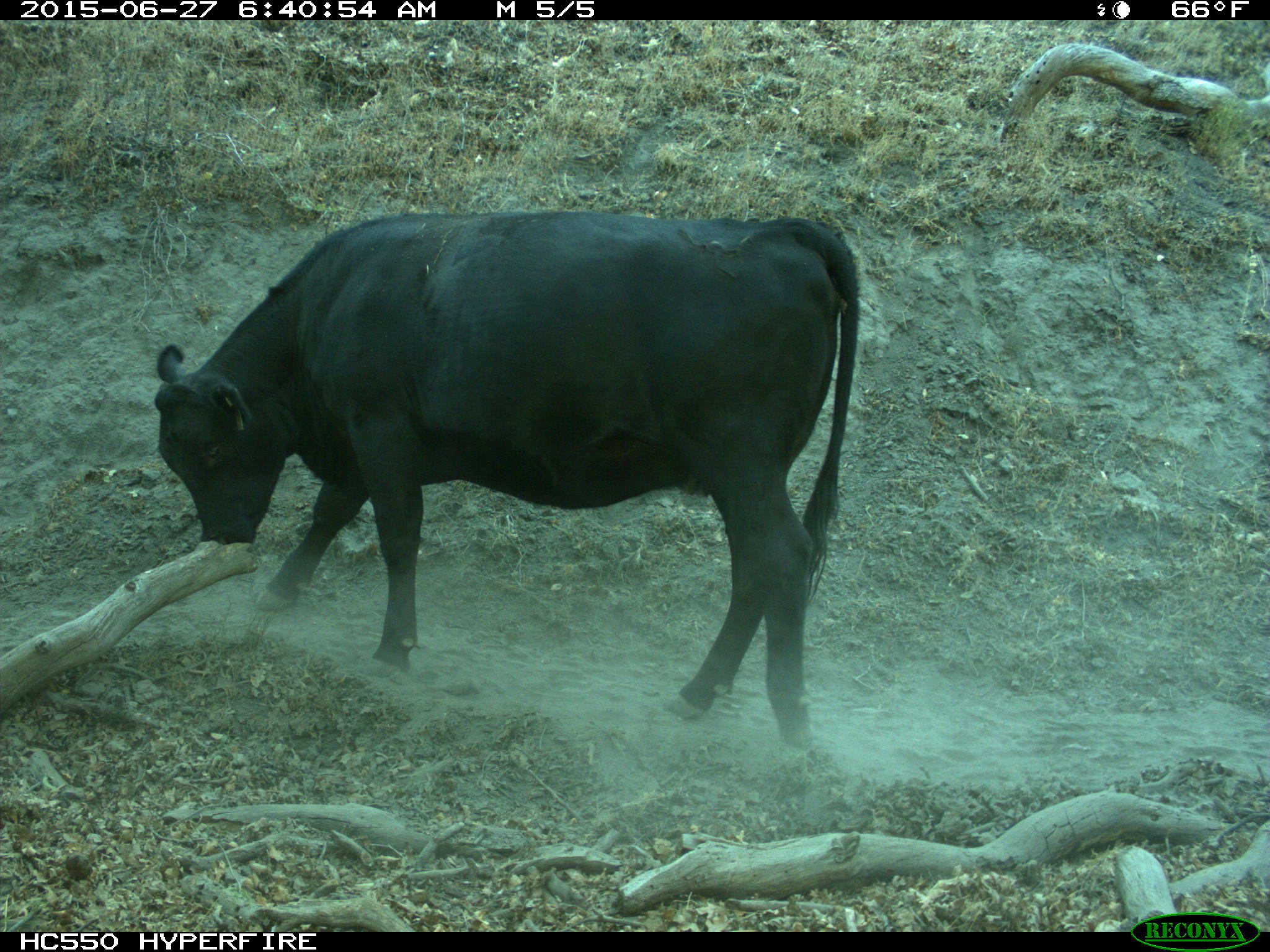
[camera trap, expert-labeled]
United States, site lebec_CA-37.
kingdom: Animalia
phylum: Chordata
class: Mammalia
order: Artiodactyla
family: Bovidae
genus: Bos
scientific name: Bos taurus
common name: domestic cow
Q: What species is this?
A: Bos taurus (domestic cow).